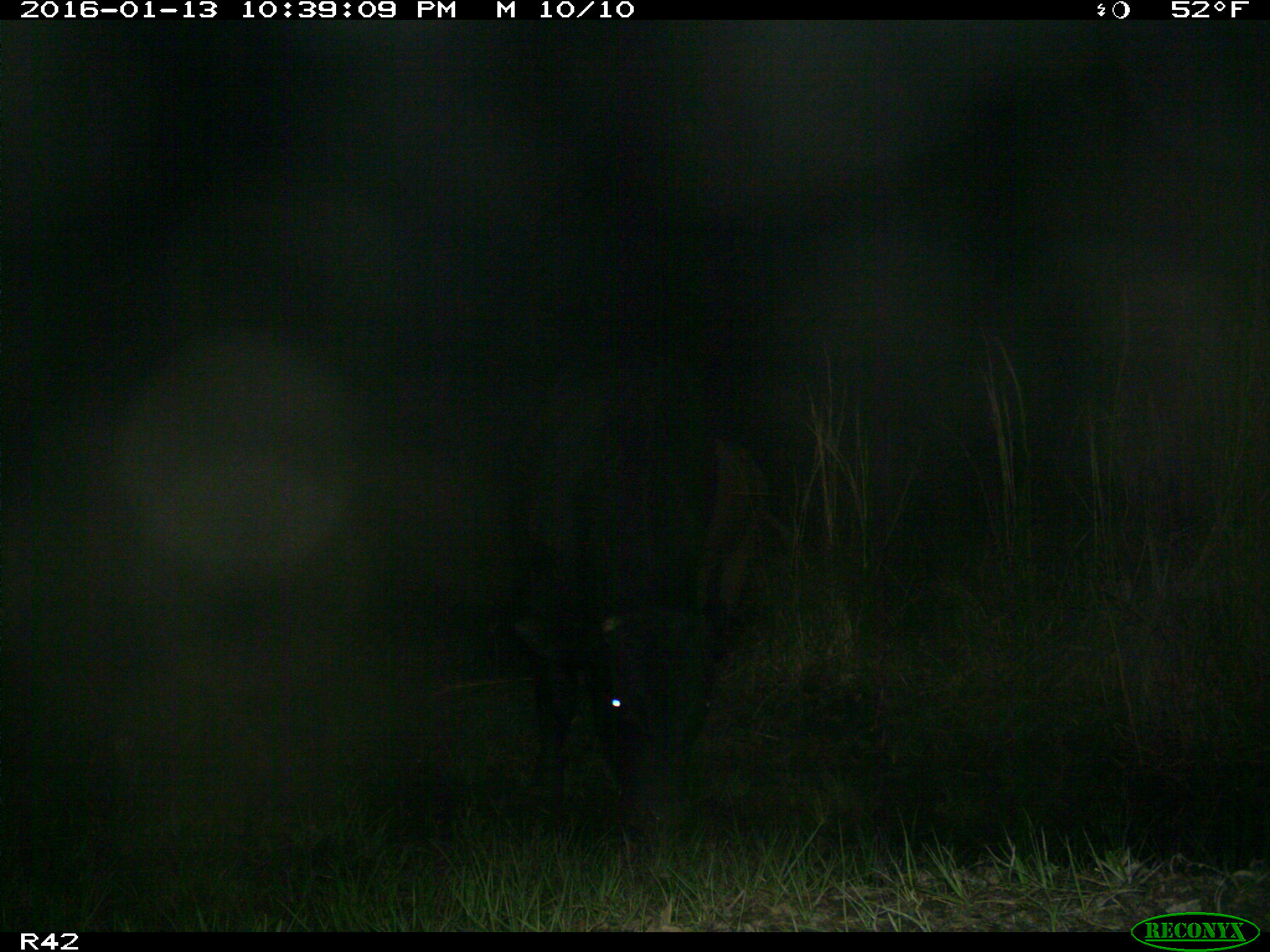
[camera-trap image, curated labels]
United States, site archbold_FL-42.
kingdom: Animalia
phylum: Chordata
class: Mammalia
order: Artiodactyla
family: Bovidae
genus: Bos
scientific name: Bos taurus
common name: domestic cow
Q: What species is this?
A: Bos taurus (domestic cow).